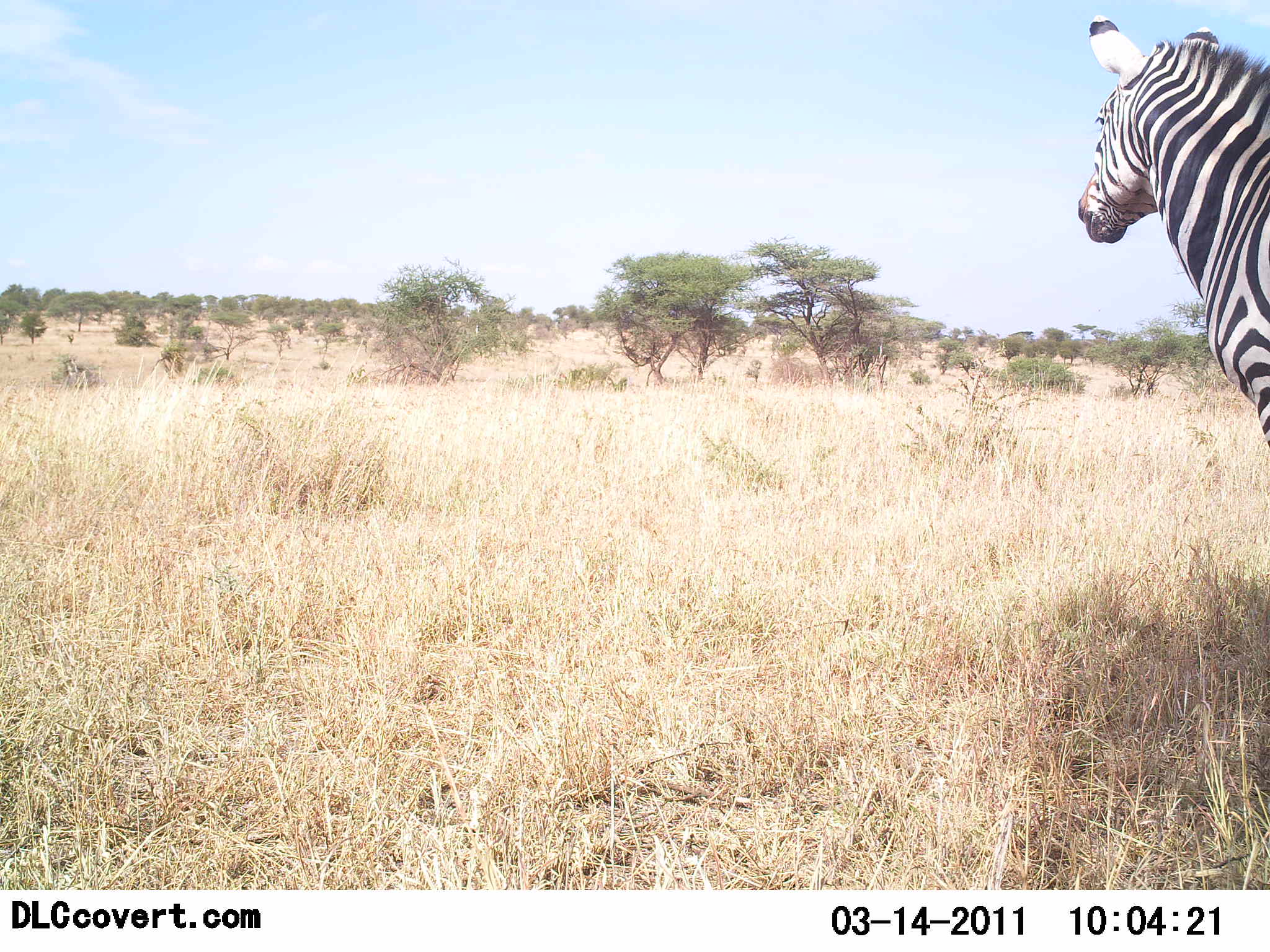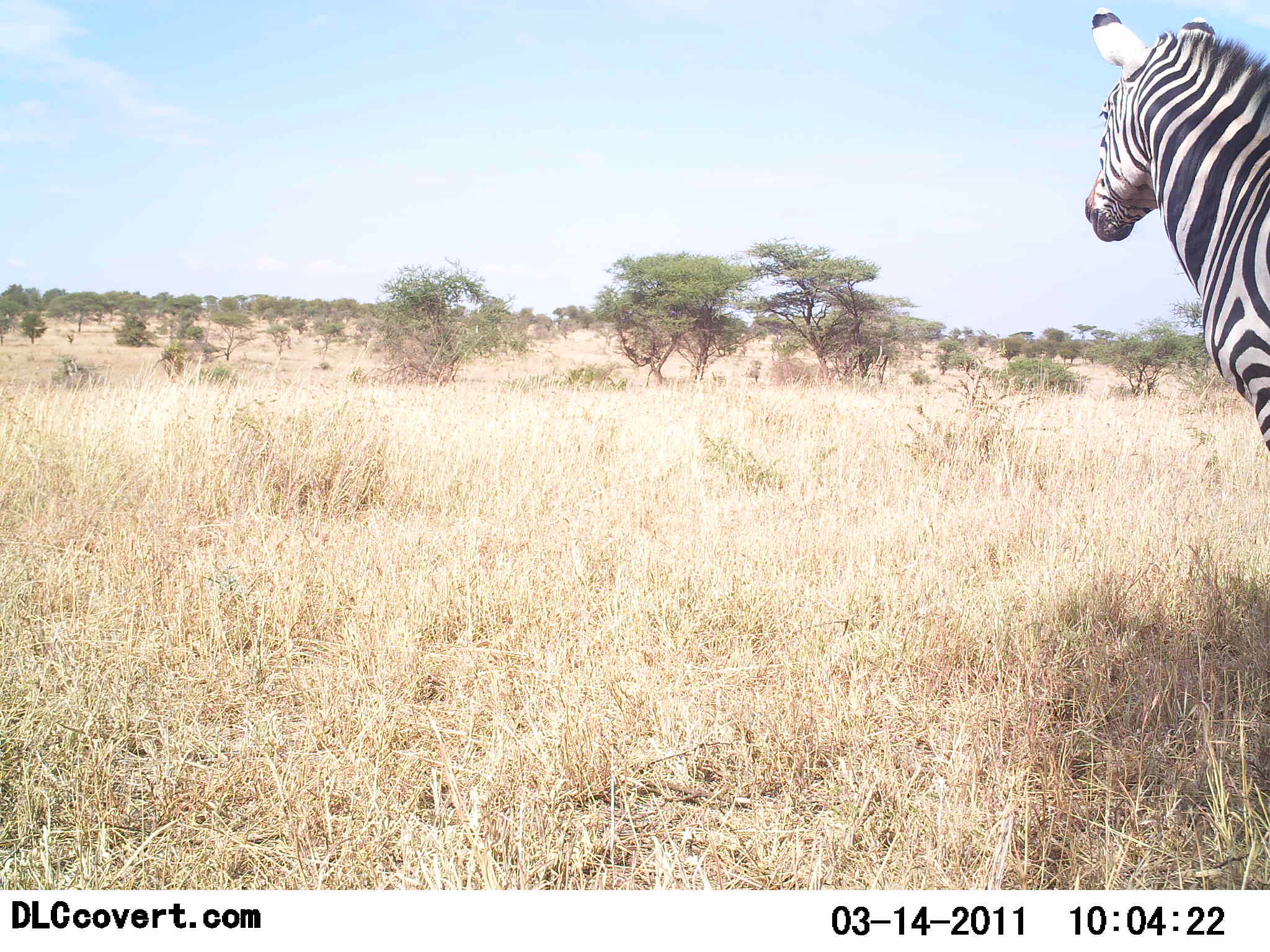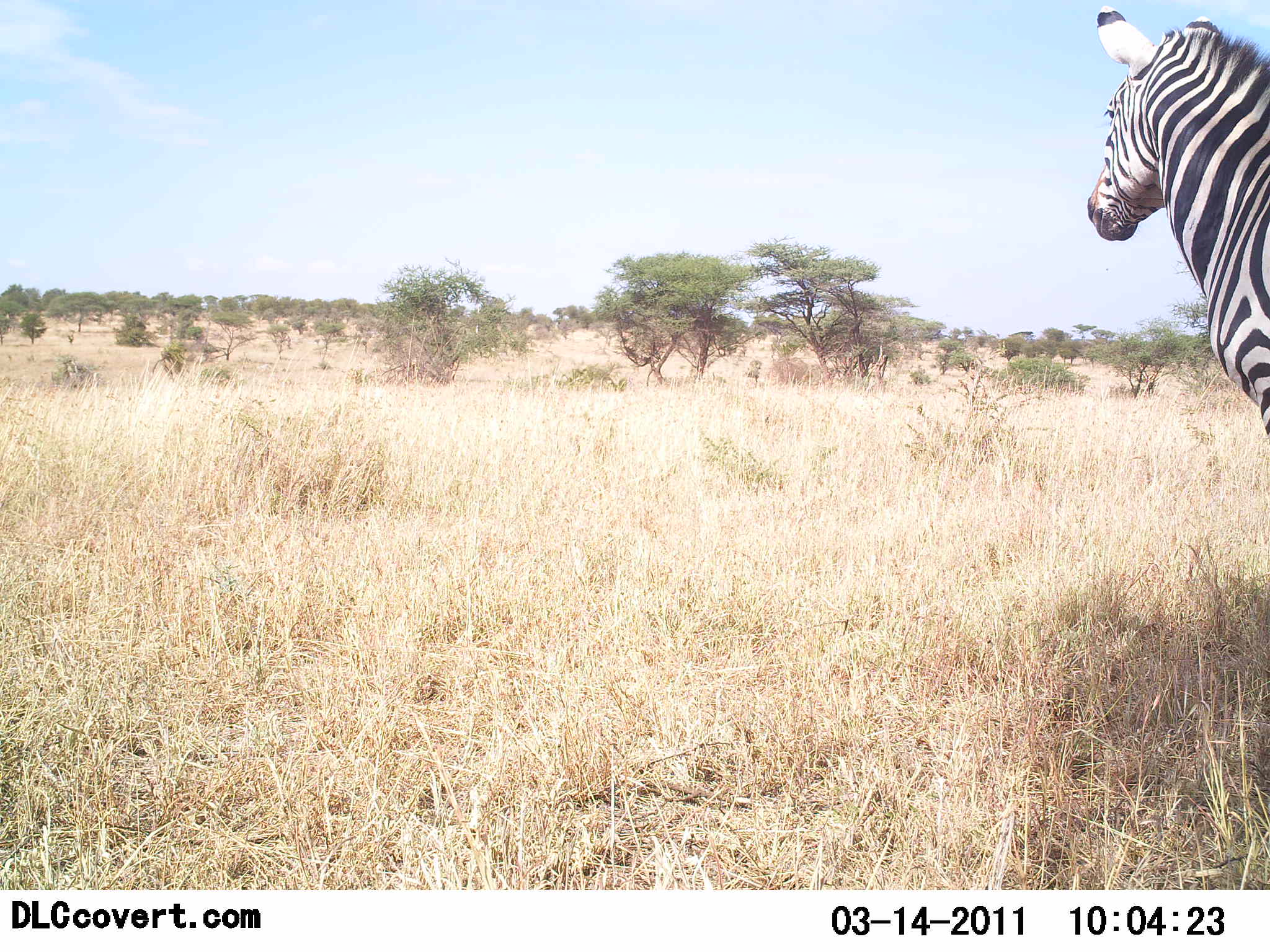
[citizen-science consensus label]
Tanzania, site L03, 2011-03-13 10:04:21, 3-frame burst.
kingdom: Animalia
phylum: Chordata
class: Mammalia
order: Perissodactyla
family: Equidae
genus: Equus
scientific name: Equus quagga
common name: plains zebra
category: zebra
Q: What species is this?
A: Zebra (plains zebra) (Equus quagga).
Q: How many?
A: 1.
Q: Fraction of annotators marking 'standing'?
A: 100%.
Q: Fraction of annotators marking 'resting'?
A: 0%.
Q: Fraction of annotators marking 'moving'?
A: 0%.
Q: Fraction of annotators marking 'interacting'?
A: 0%.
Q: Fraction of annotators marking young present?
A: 0%.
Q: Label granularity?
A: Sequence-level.